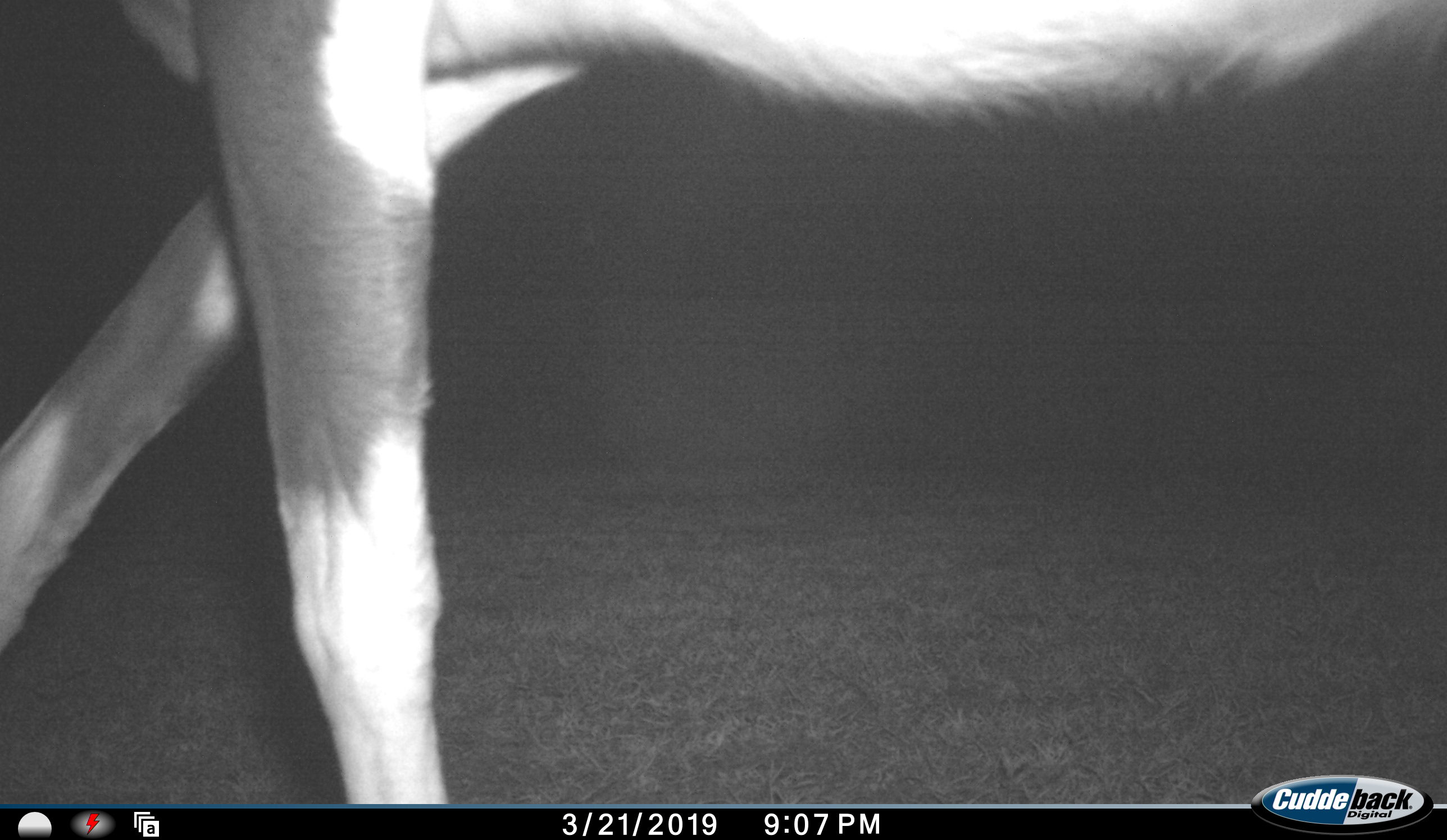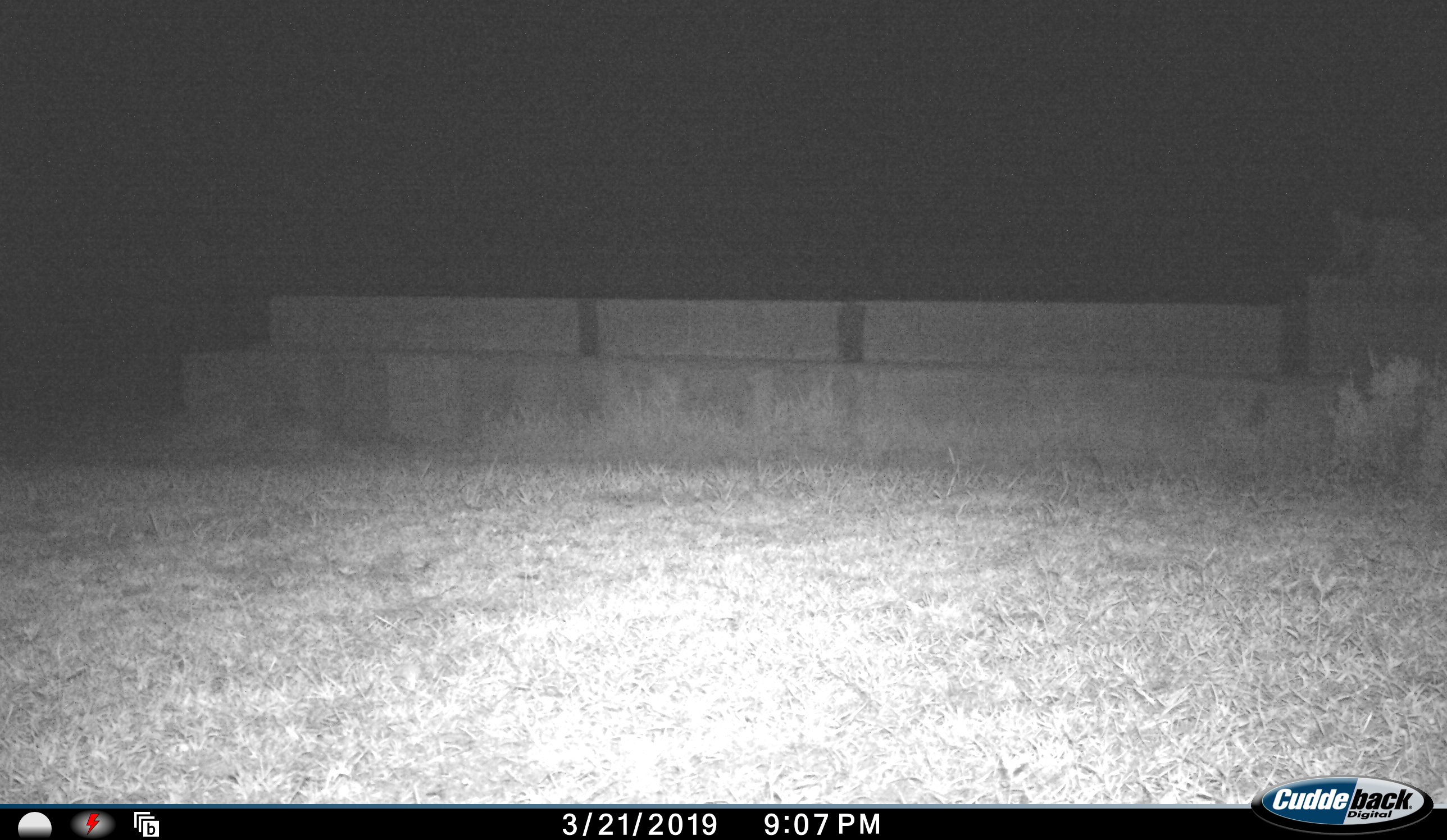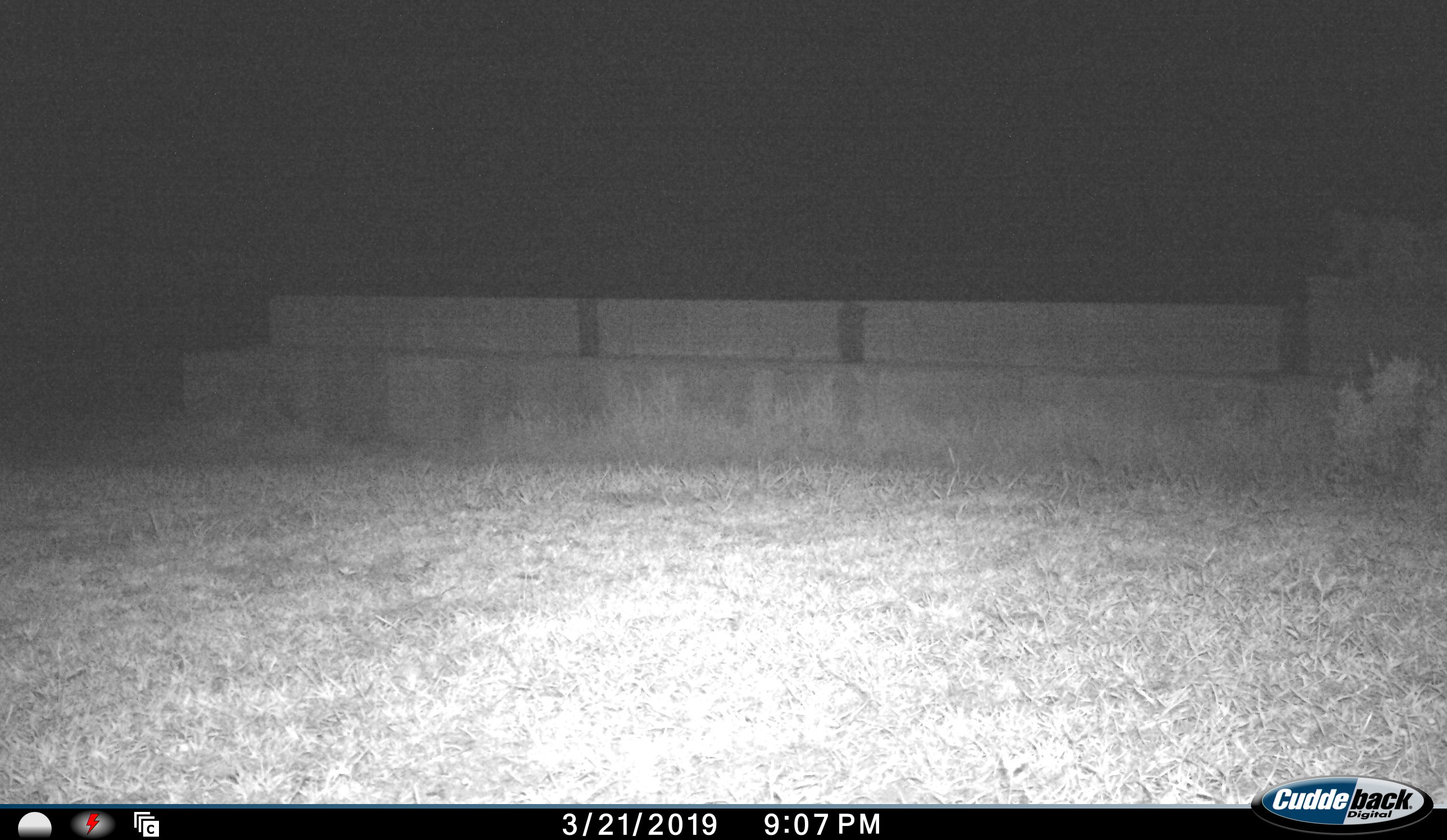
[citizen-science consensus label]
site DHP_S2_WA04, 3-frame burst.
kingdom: Animalia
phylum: Chordata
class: Mammalia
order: Artiodactyla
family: Bovidae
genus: Damaliscus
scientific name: Damaliscus pygargus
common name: bontebok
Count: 1.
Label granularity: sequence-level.